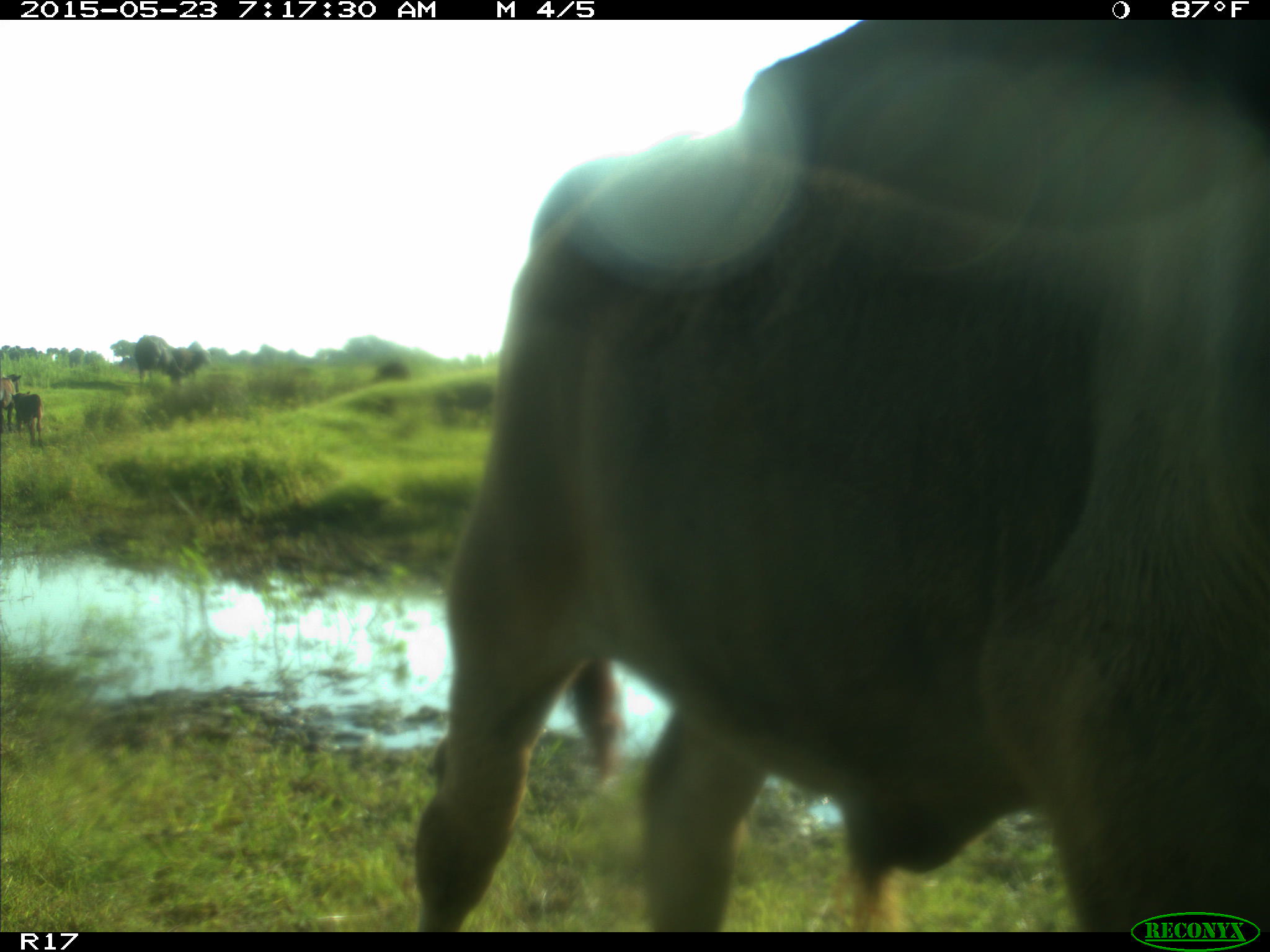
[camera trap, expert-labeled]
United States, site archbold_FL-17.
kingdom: Animalia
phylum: Chordata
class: Mammalia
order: Artiodactyla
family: Bovidae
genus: Bos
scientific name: Bos taurus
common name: domestic cow